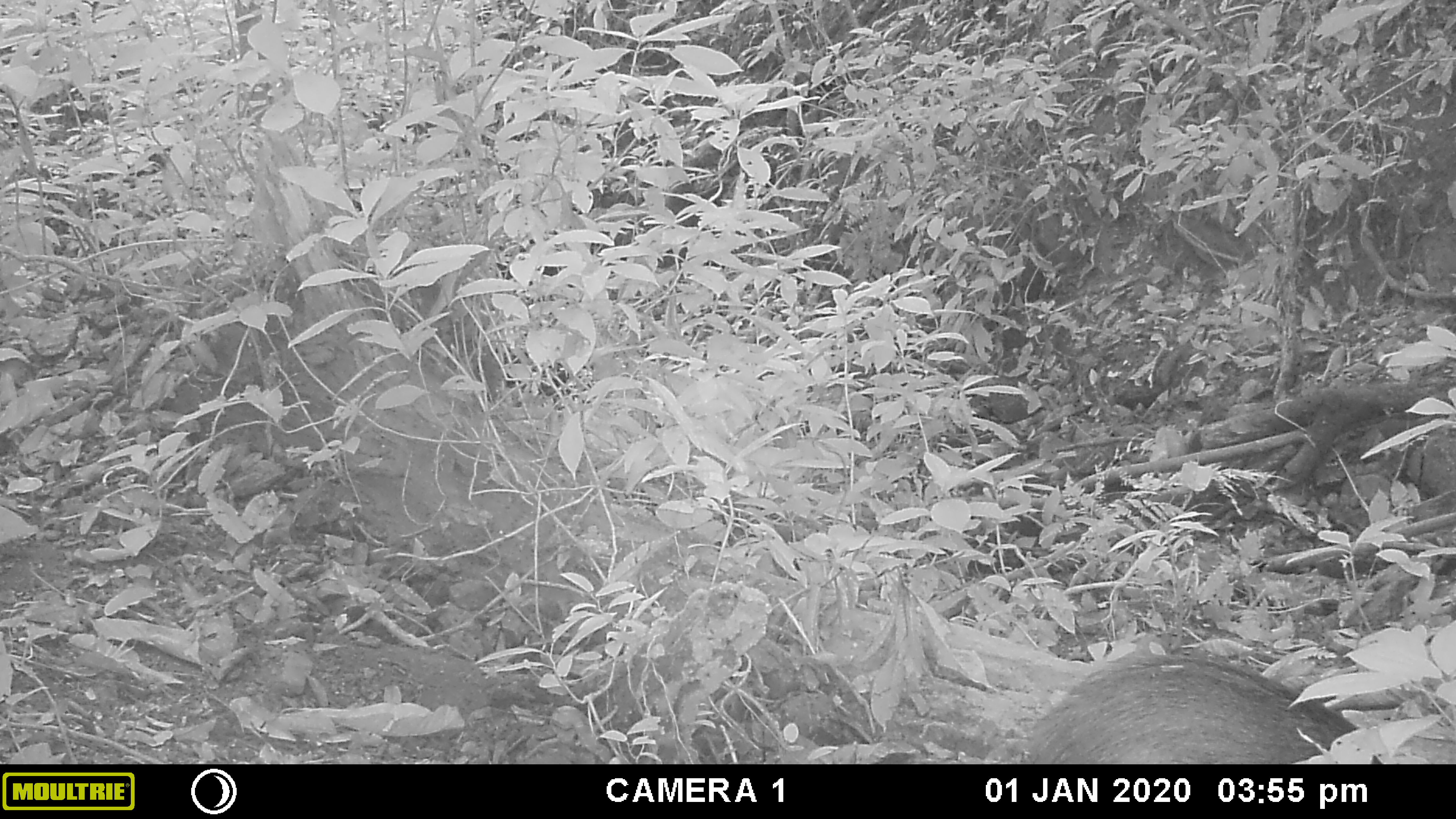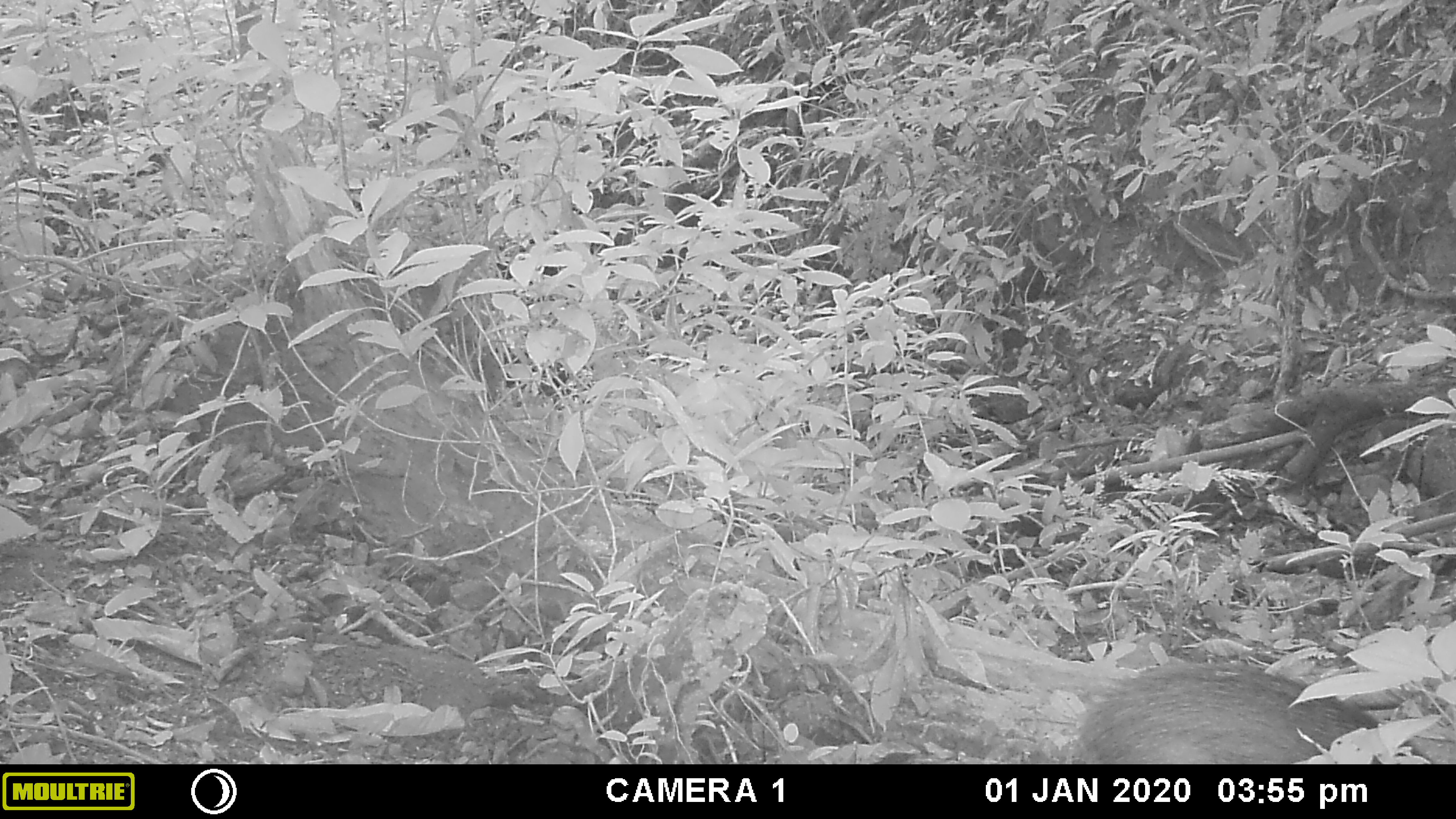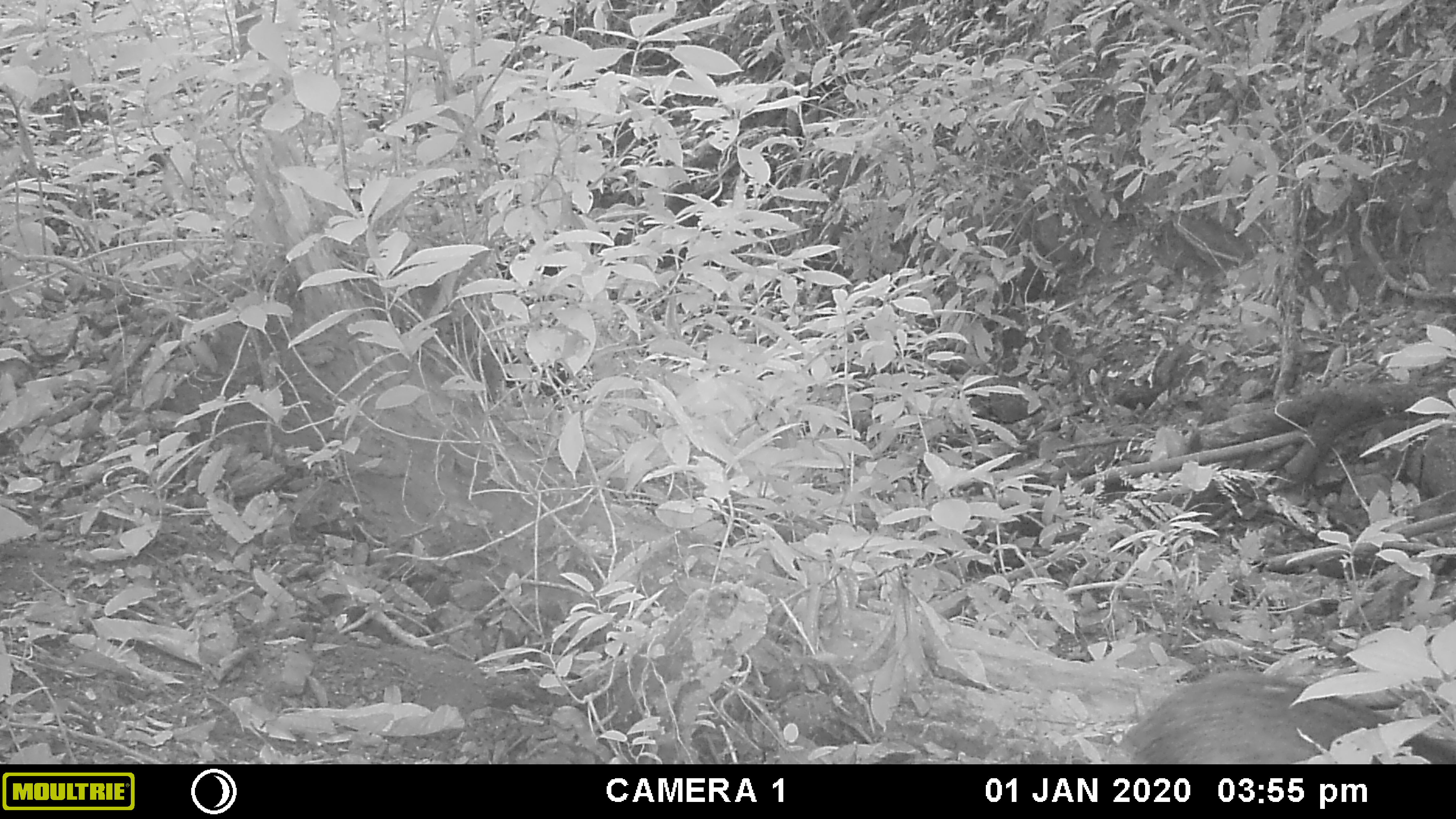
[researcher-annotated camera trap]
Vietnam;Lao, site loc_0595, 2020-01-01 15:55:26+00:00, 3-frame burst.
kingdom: Animalia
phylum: Chordata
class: Mammalia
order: Artiodactyla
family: Suidae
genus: Sus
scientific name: Sus scrofa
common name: eurasian wild pig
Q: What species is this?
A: Eurasian wild pig (Sus scrofa).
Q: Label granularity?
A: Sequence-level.